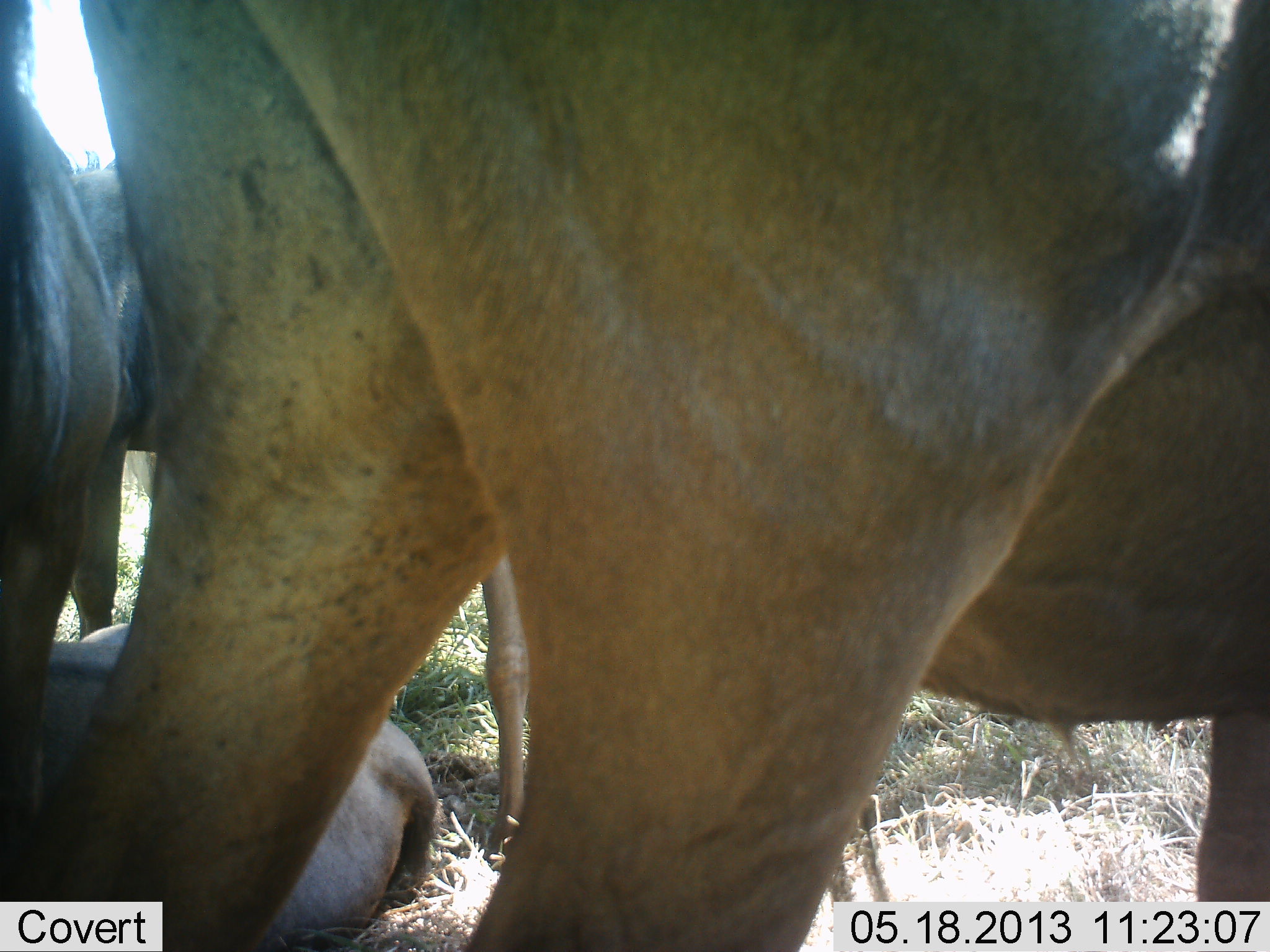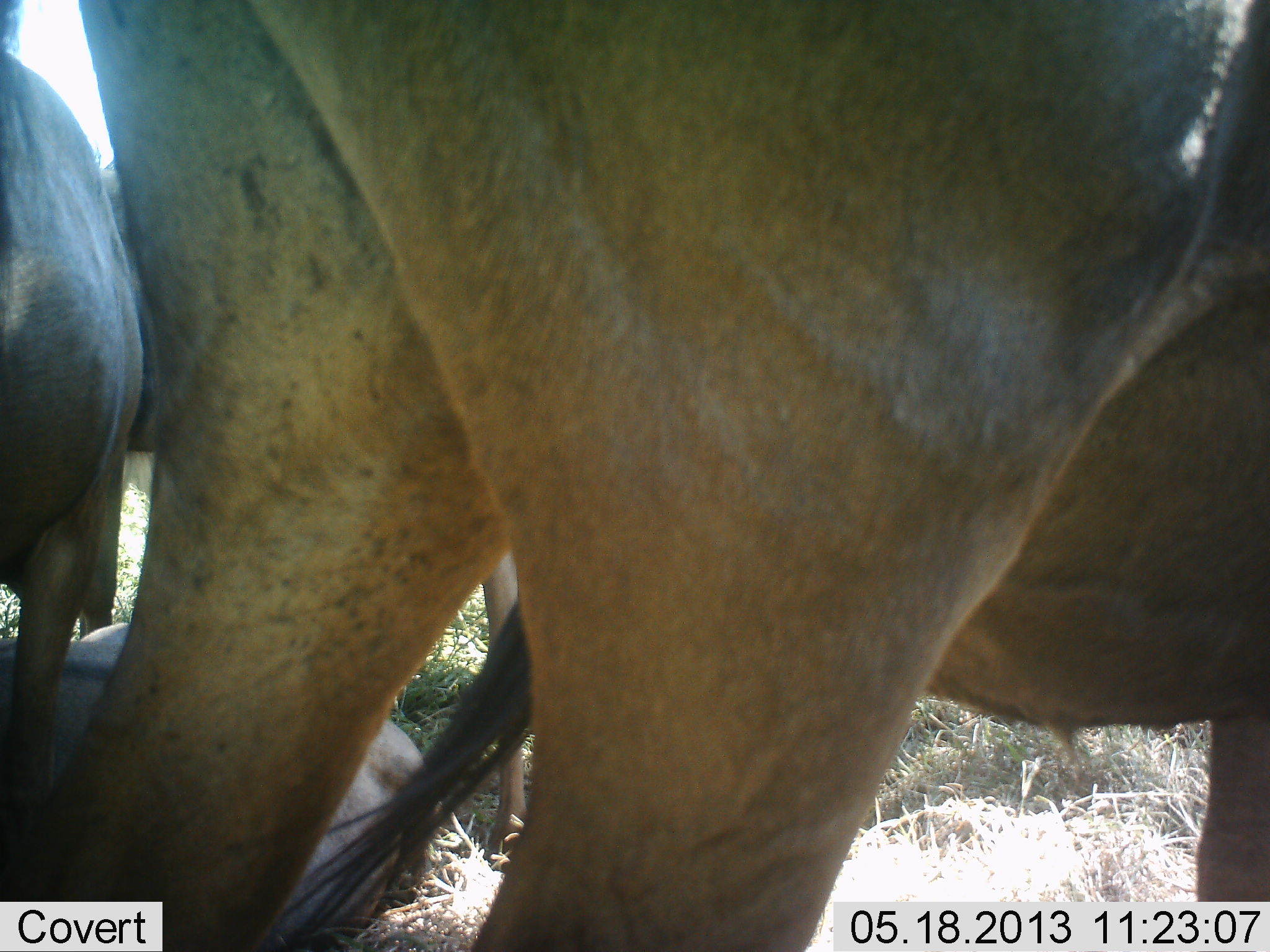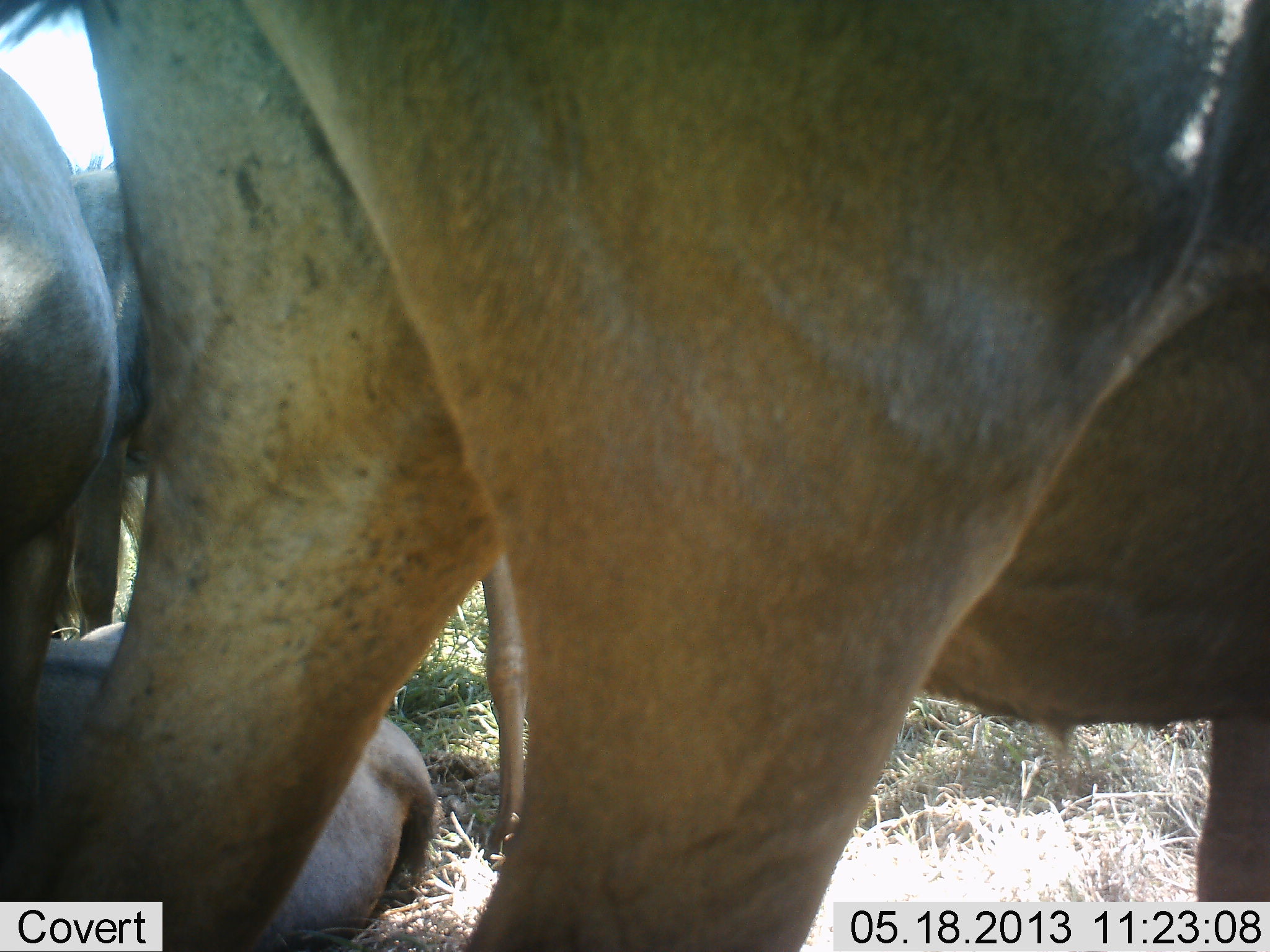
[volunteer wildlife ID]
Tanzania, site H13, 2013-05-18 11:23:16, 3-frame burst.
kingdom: Animalia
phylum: Chordata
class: Mammalia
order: Artiodactyla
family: Bovidae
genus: Connochaetes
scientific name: Connochaetes taurinus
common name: blue wildebeest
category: wildebeest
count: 4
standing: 94%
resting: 76%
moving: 0%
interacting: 0%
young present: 0%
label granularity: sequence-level